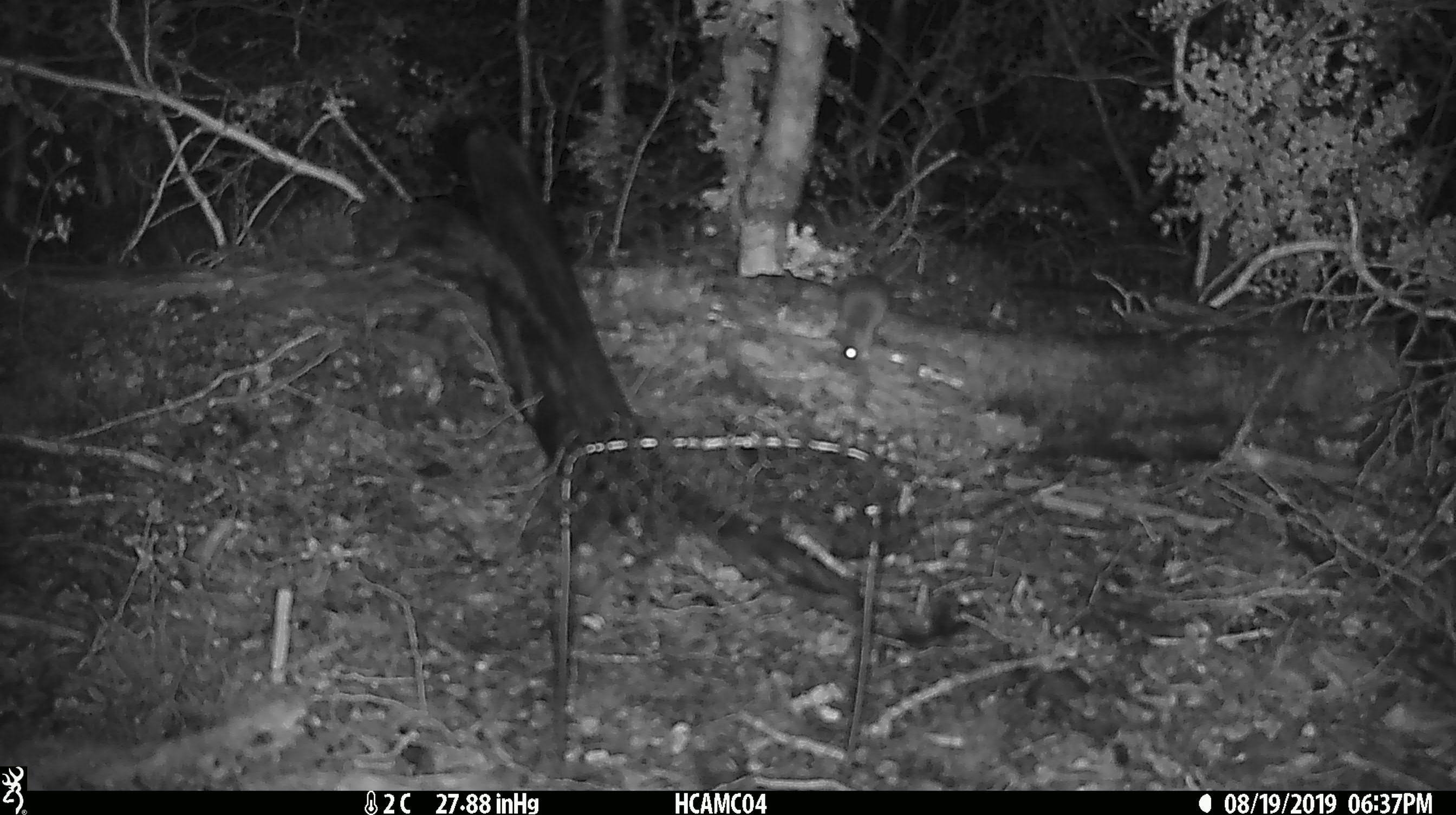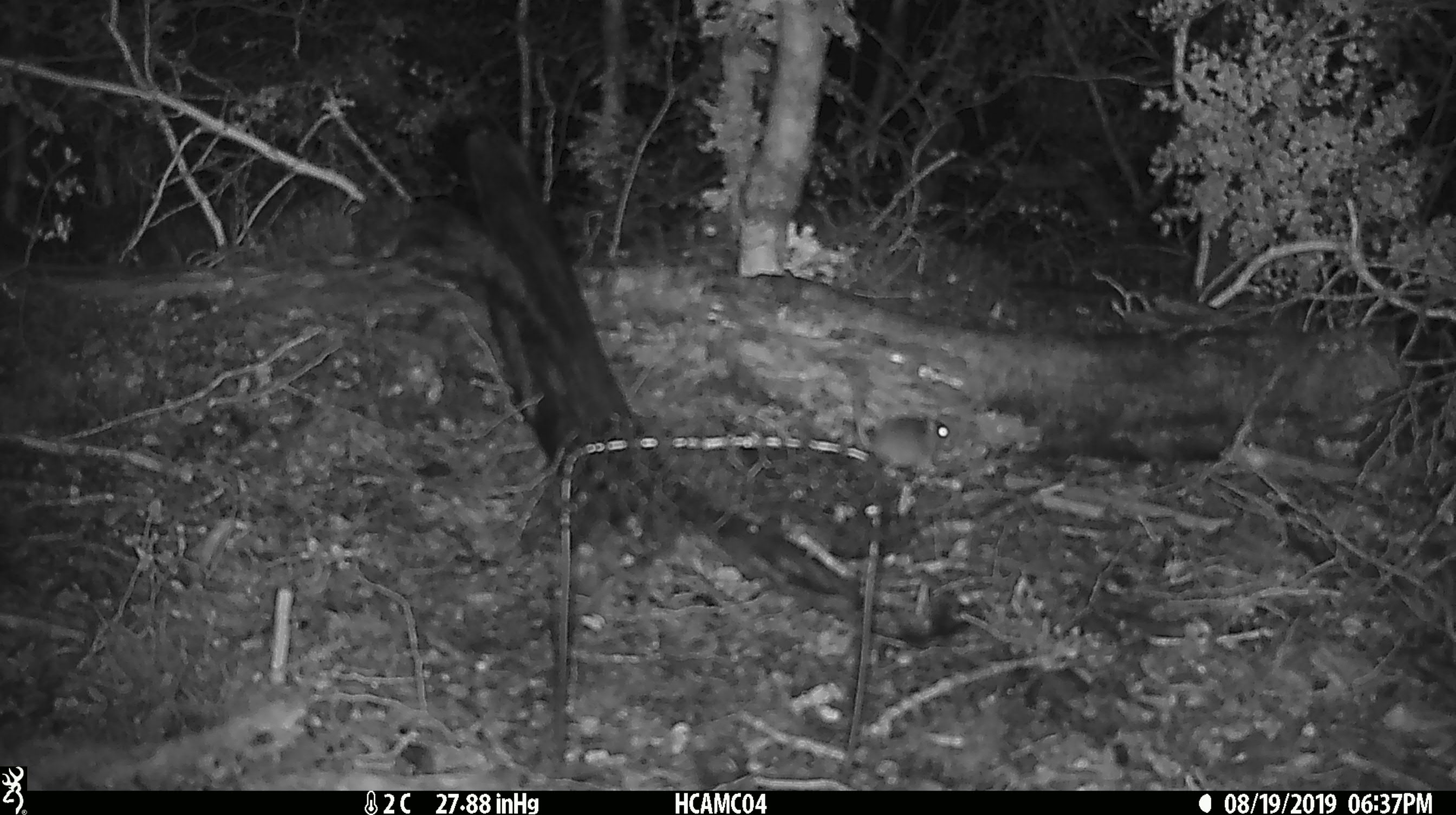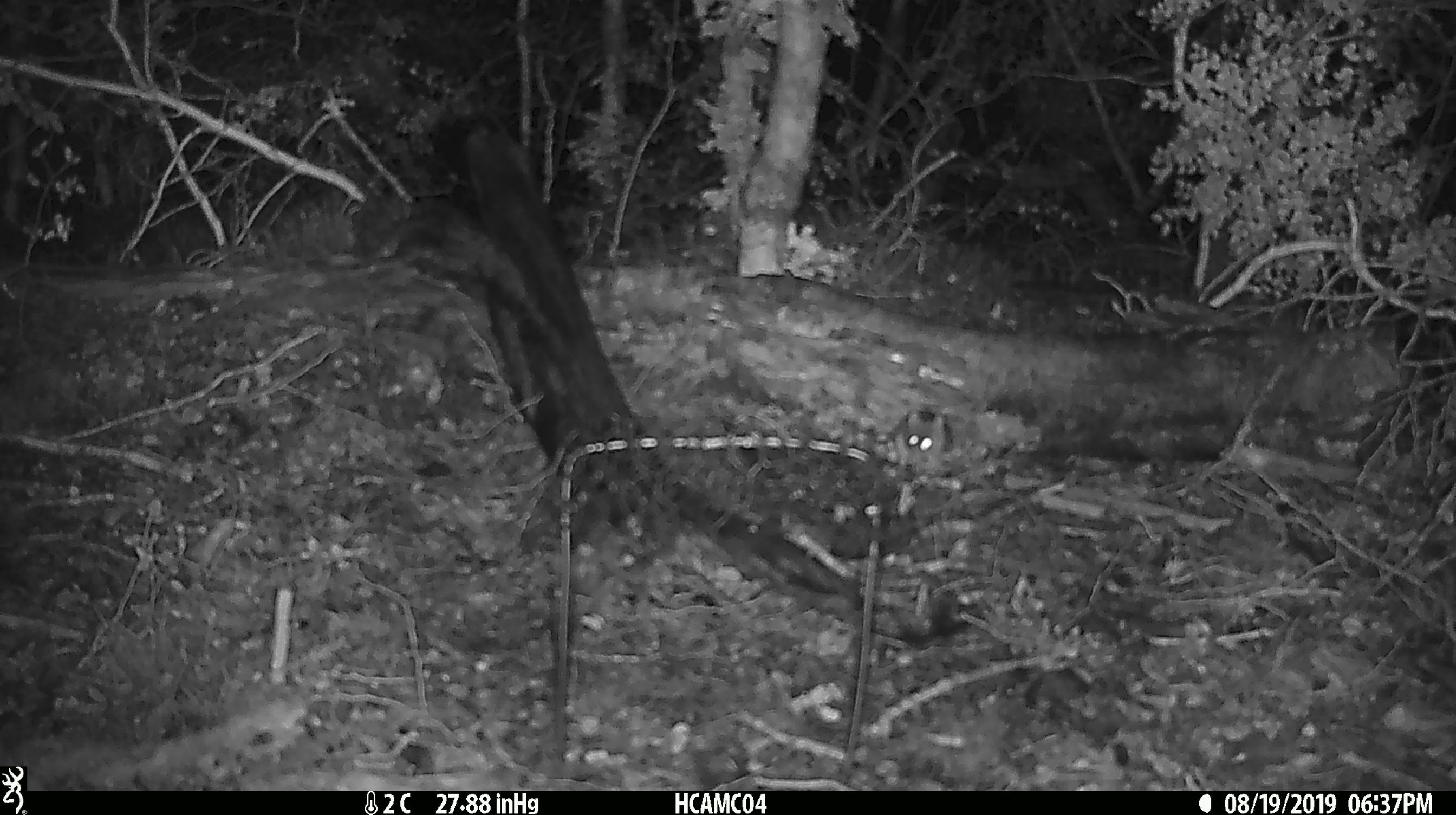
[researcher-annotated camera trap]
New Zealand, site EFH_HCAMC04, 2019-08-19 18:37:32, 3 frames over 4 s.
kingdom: Animalia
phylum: Chordata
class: Mammalia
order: Rodentia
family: Muridae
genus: Mus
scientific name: Mus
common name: mouse